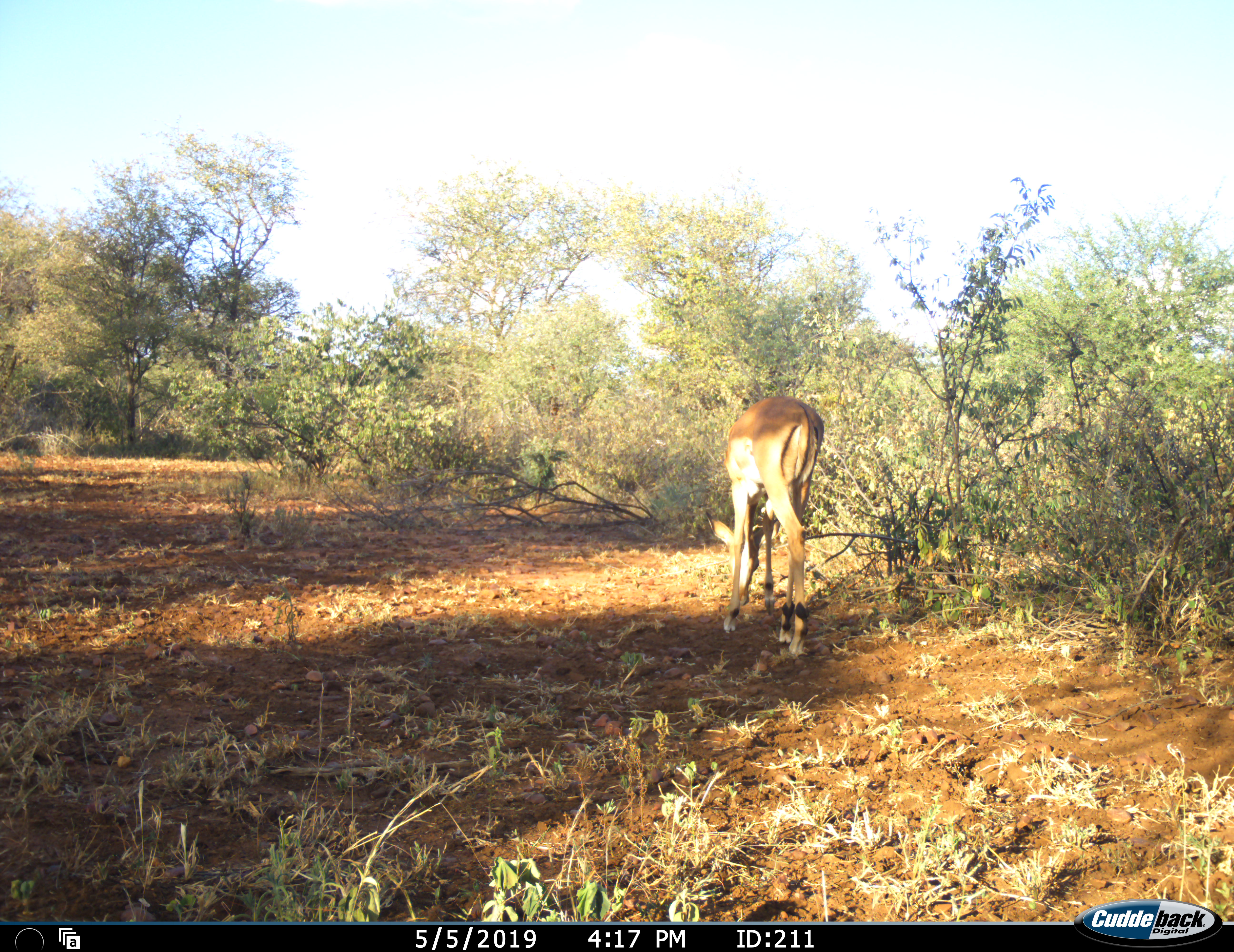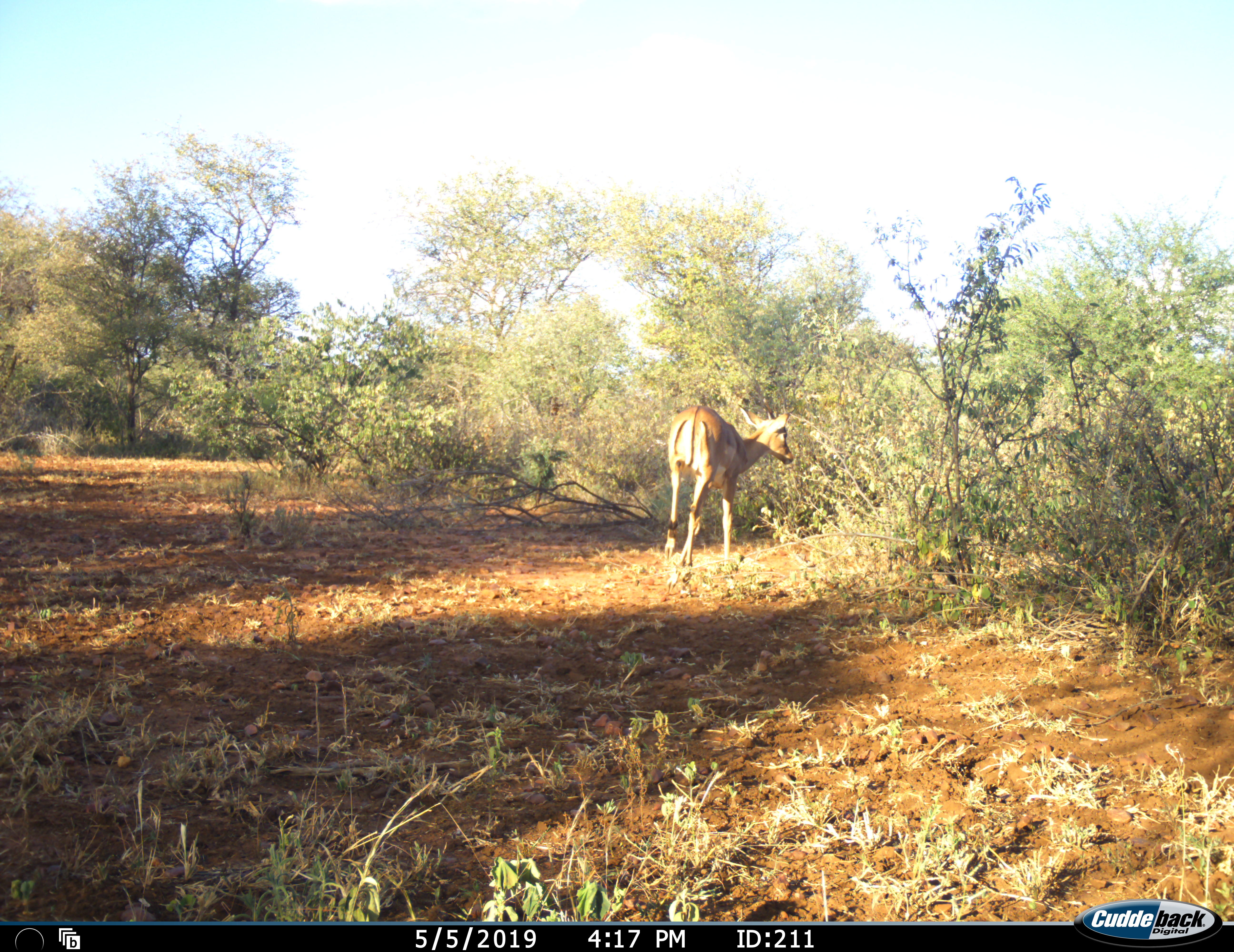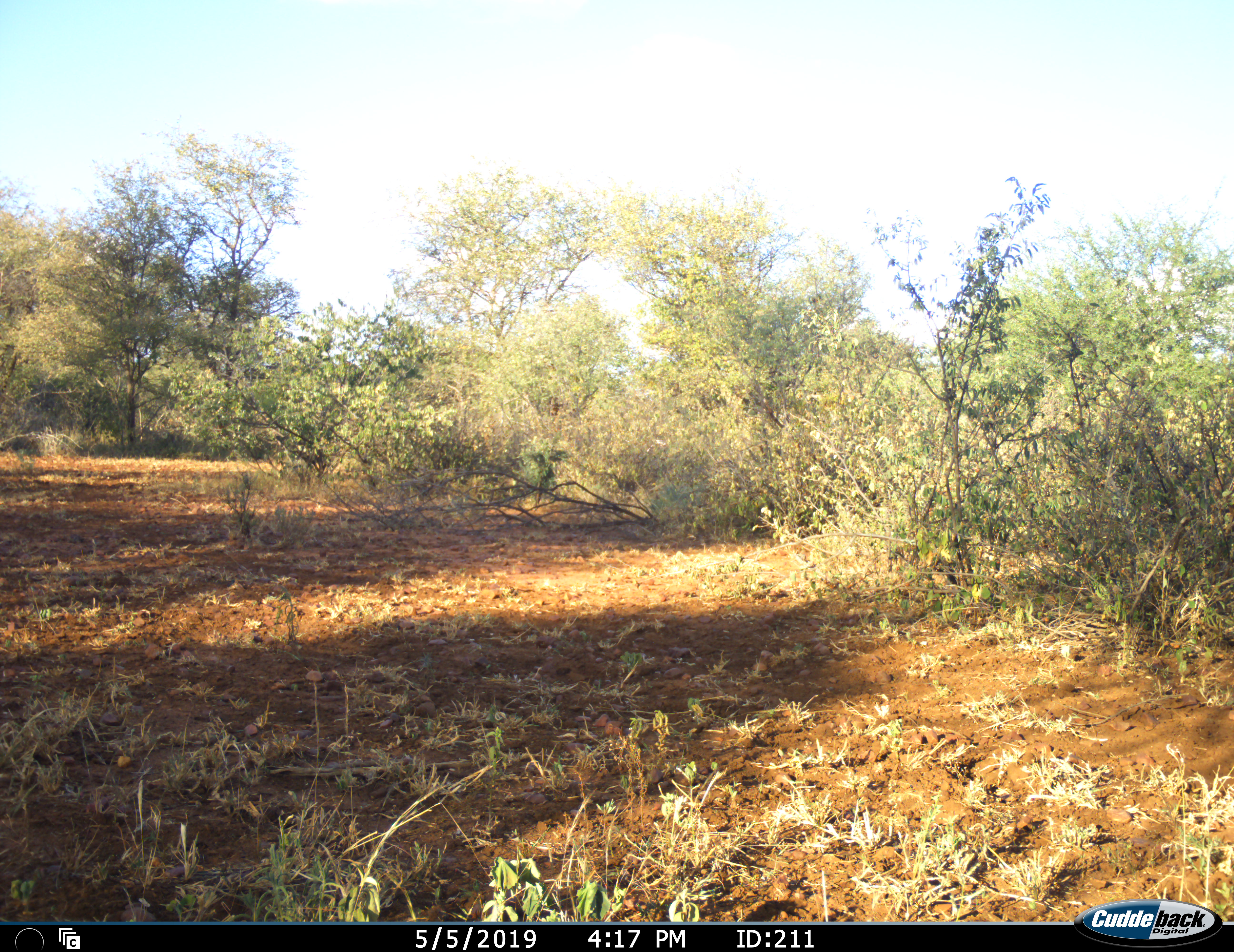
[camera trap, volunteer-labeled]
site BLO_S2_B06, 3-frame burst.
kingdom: Animalia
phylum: Chordata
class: Mammalia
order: Artiodactyla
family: Bovidae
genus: Aepyceros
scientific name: Aepyceros melampus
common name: impala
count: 1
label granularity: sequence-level